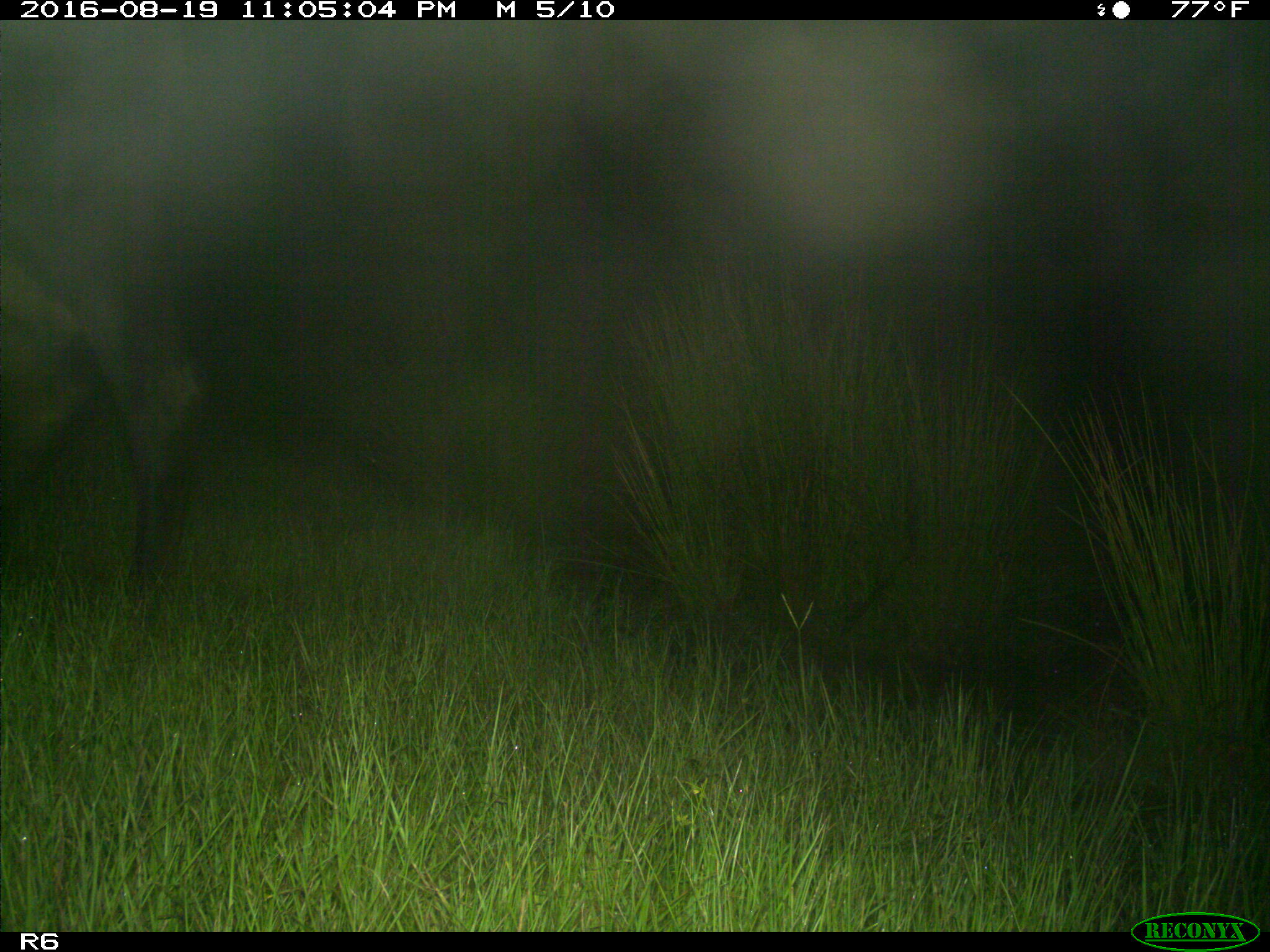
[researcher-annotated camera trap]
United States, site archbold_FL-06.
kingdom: Animalia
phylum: Chordata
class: Mammalia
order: Artiodactyla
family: Bovidae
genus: Bos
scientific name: Bos taurus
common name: domestic cow